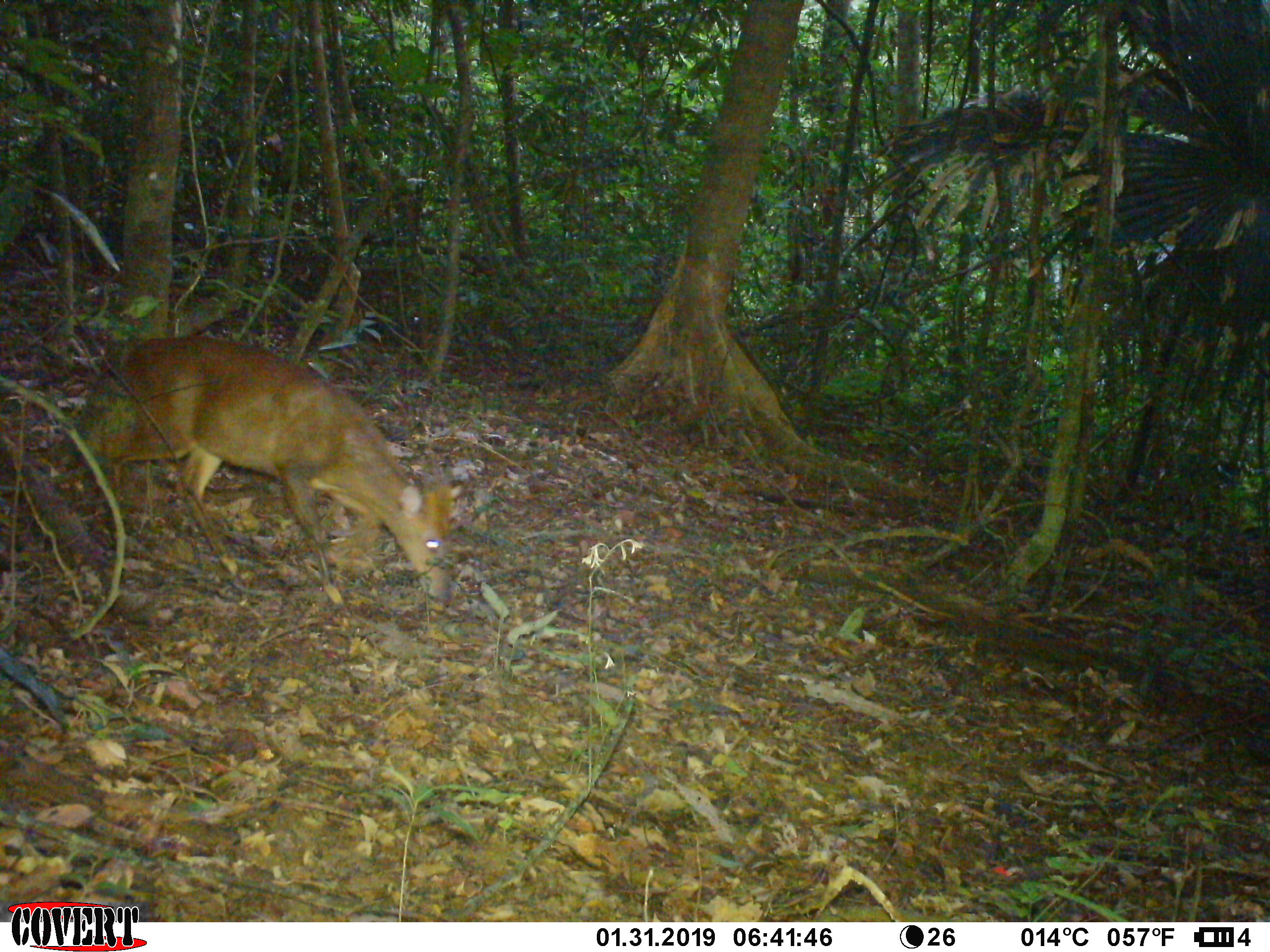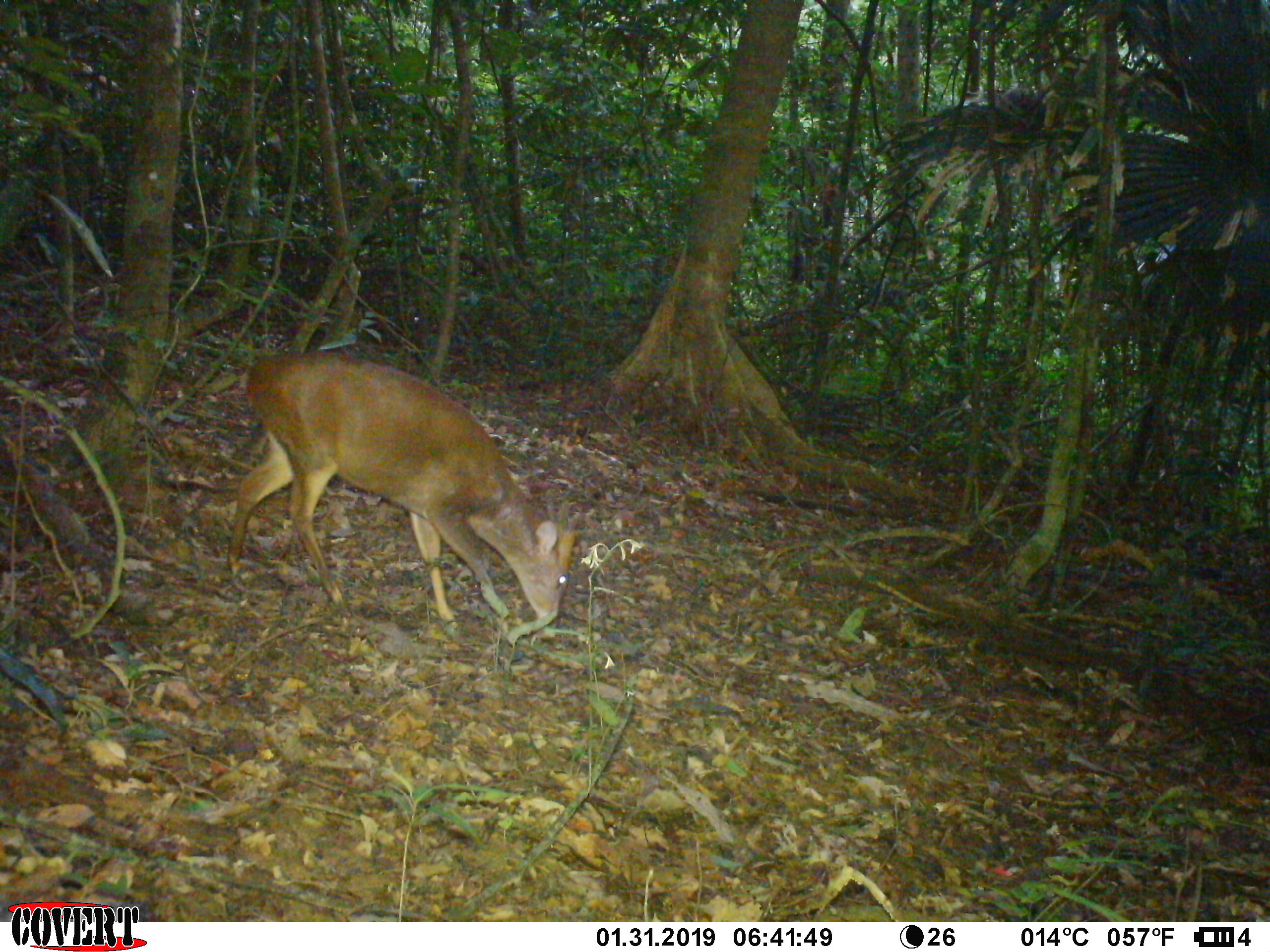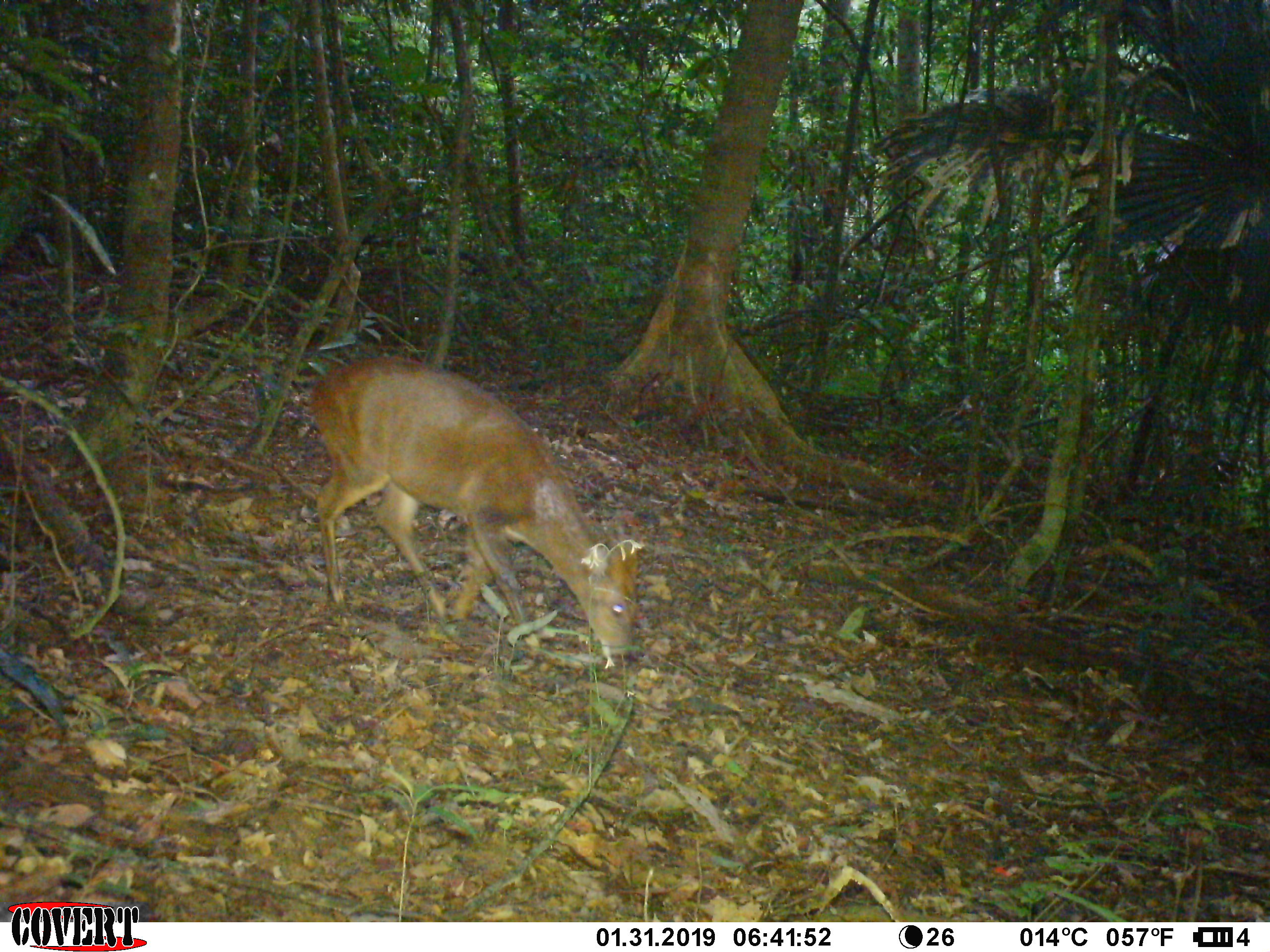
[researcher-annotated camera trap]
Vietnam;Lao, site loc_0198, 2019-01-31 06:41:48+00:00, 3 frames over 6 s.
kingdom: Animalia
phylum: Chordata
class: Mammalia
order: Artiodactyla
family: Cervidae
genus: Muntiacus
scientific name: Muntiacus vuquangensis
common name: large-antlered muntjac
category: large antlered muntjac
Large antlered muntjac (large-antlered muntjac) (Muntiacus vuquangensis). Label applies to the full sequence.